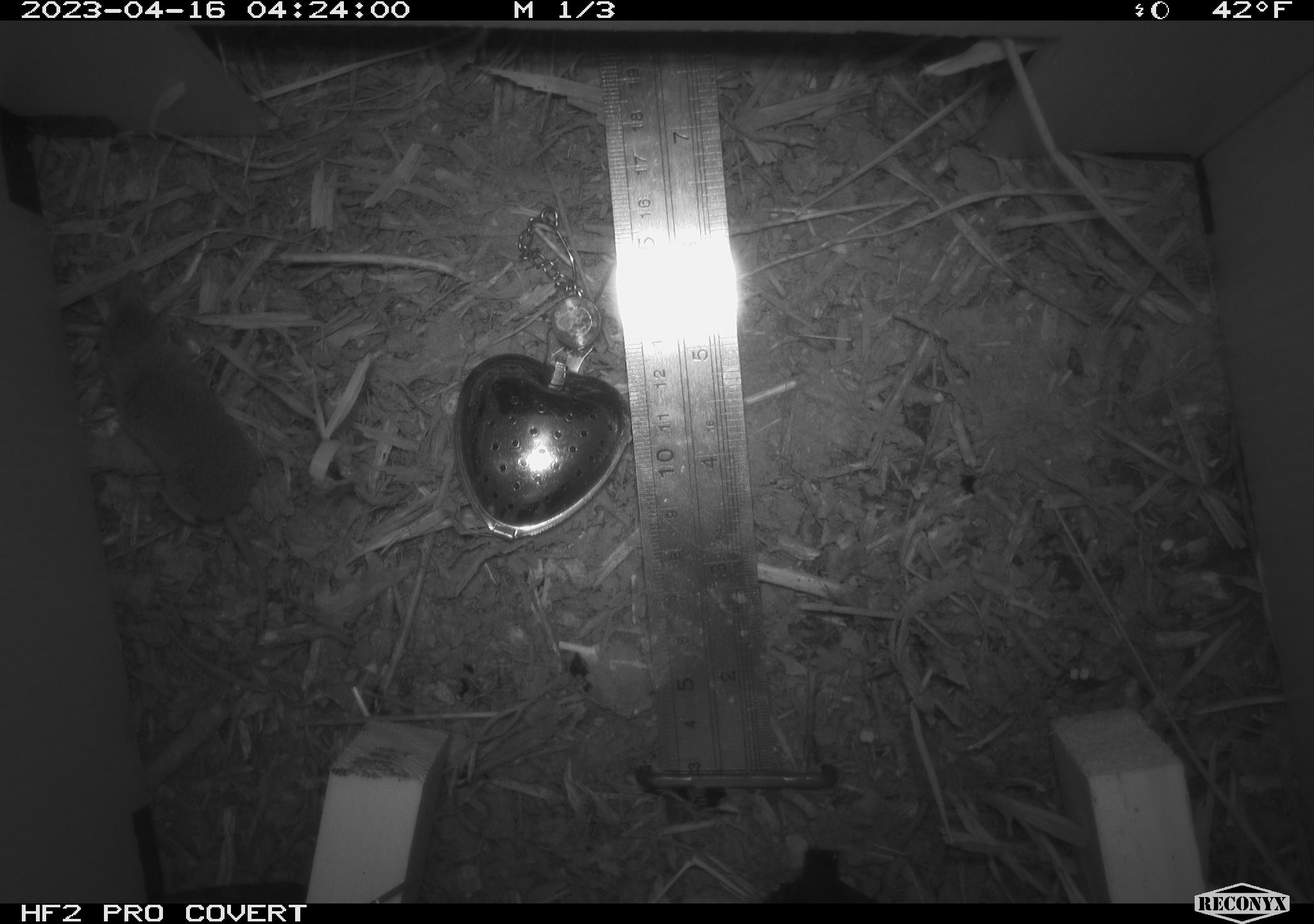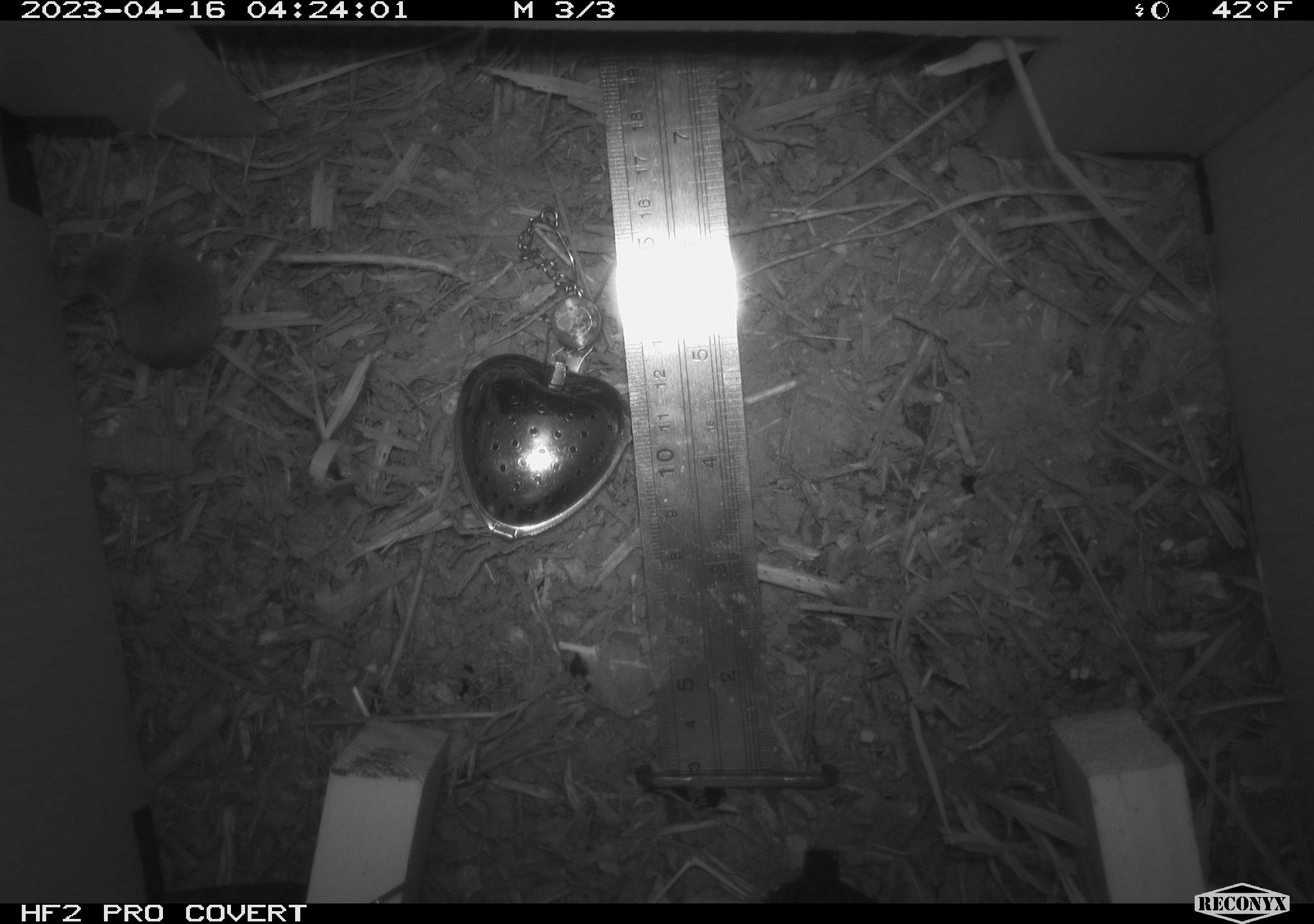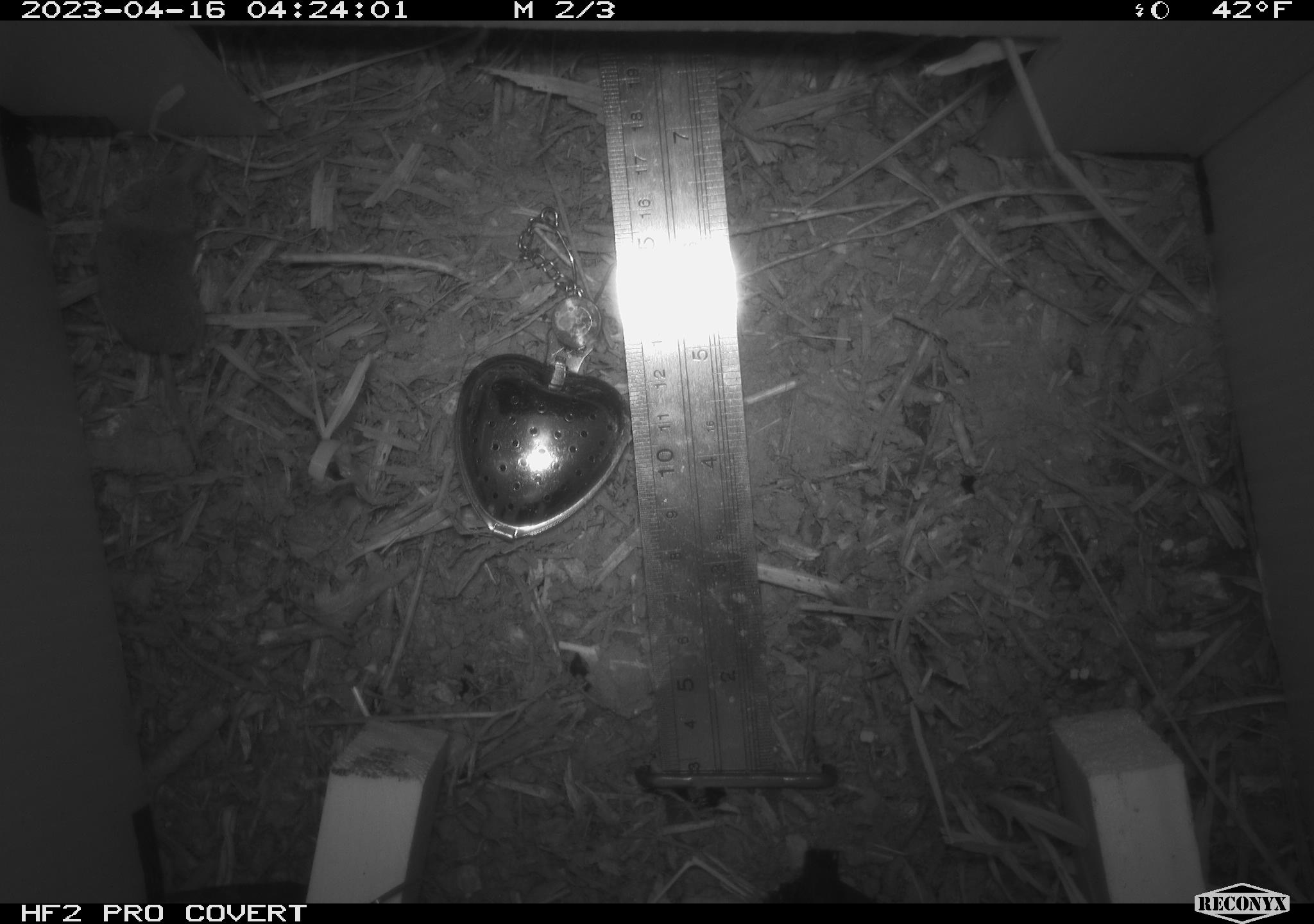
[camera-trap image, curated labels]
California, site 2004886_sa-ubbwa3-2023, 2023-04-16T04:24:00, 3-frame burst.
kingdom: Animalia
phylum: Chordata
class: Mammalia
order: Eulipotyphla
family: Soricidae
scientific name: Soricidae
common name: shrews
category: soricidae family